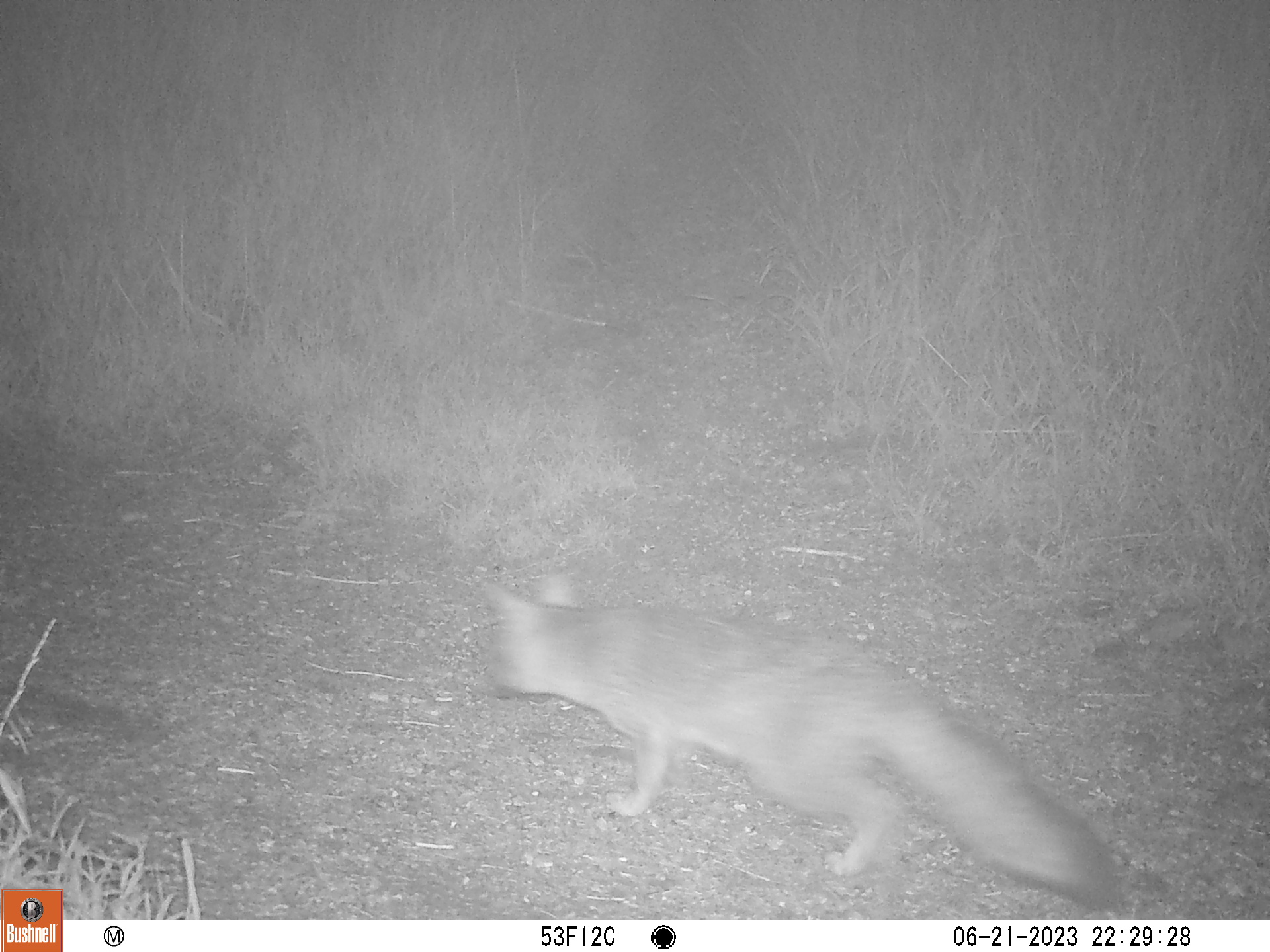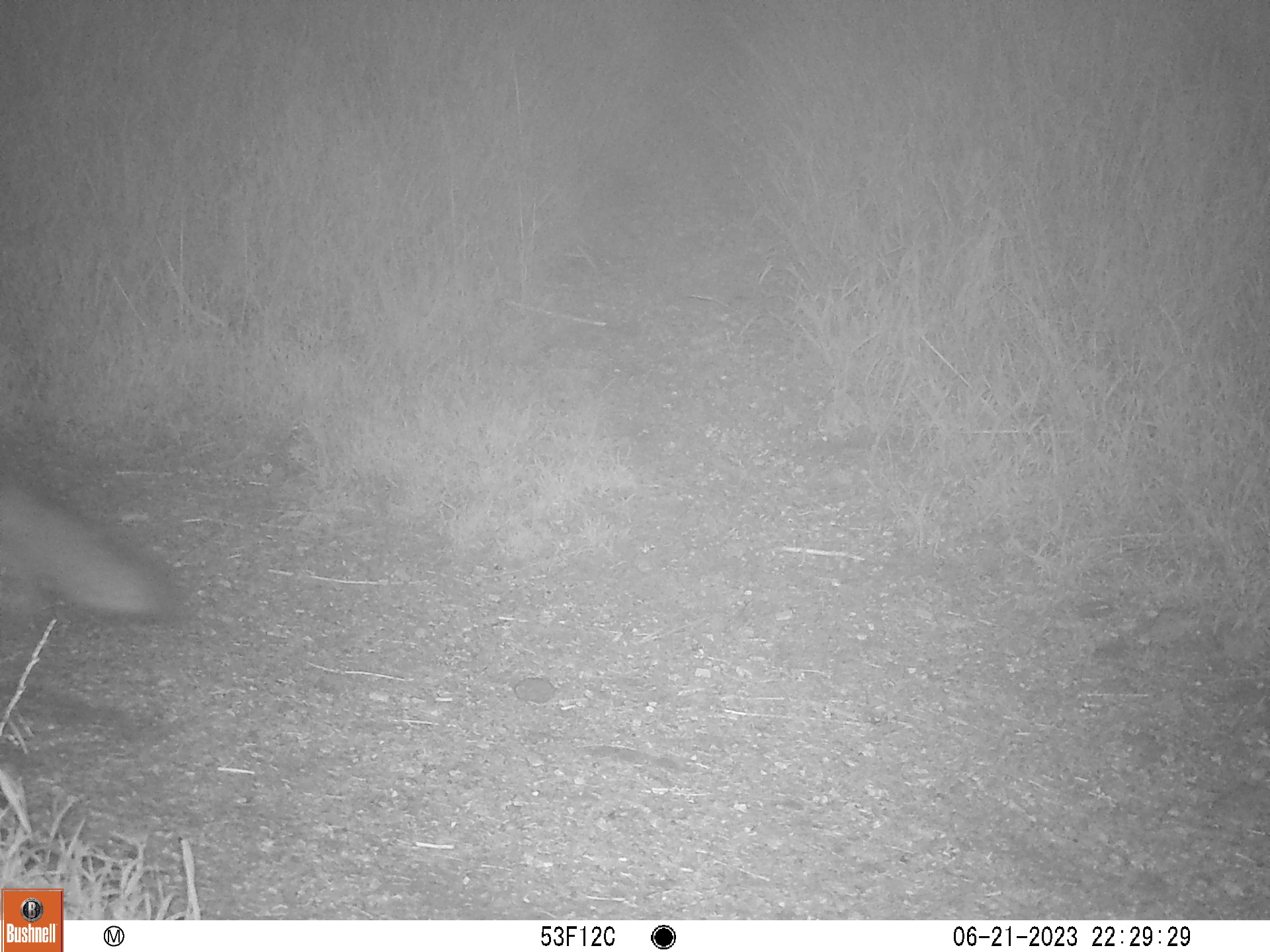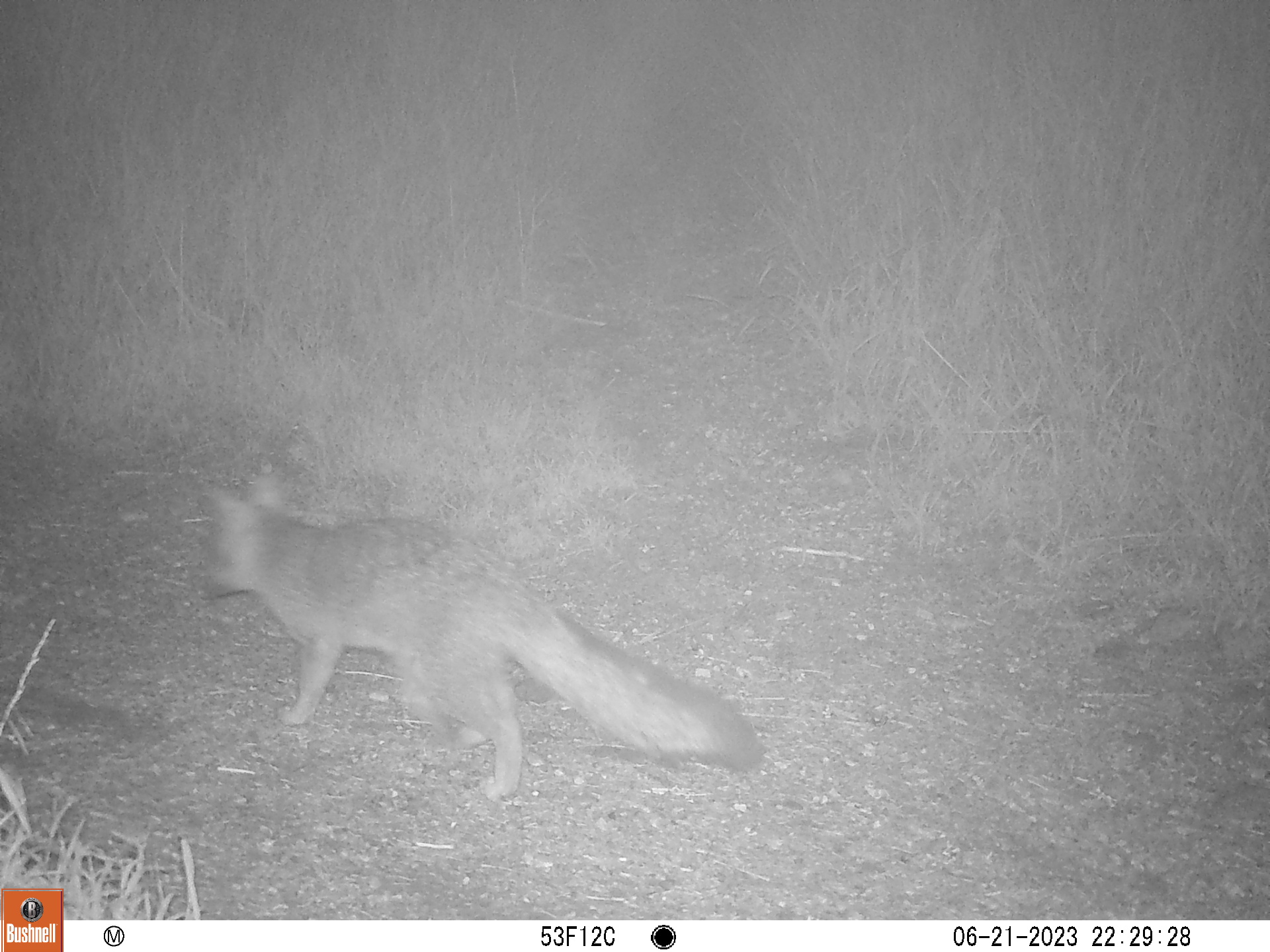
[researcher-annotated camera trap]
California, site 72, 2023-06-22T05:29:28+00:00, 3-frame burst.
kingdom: Animalia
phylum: Chordata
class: Mammalia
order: Carnivora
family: Canidae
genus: Urocyon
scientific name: Urocyon cinereoargenteus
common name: gray fox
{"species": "gray fox (Urocyon cinereoargenteus)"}